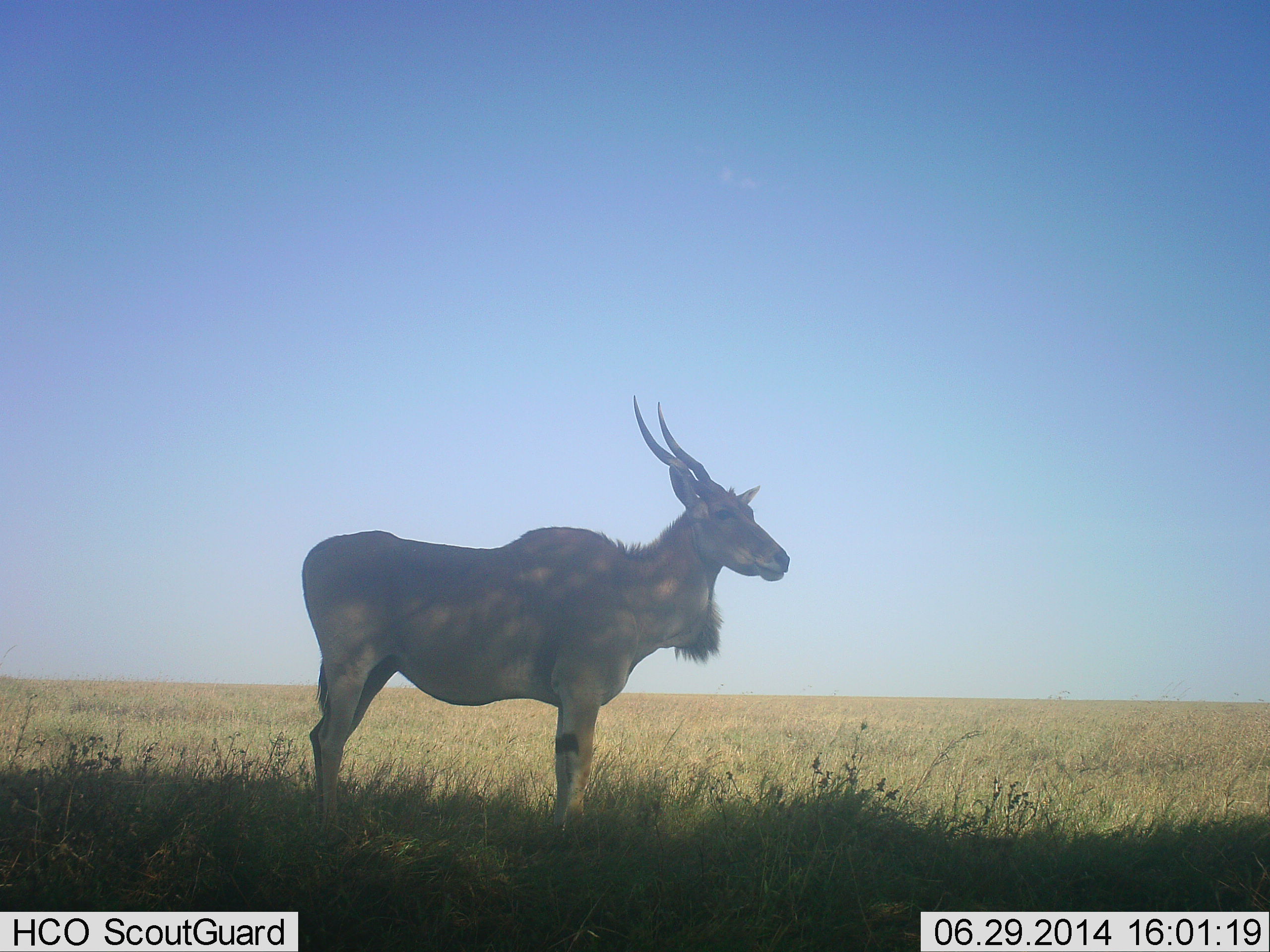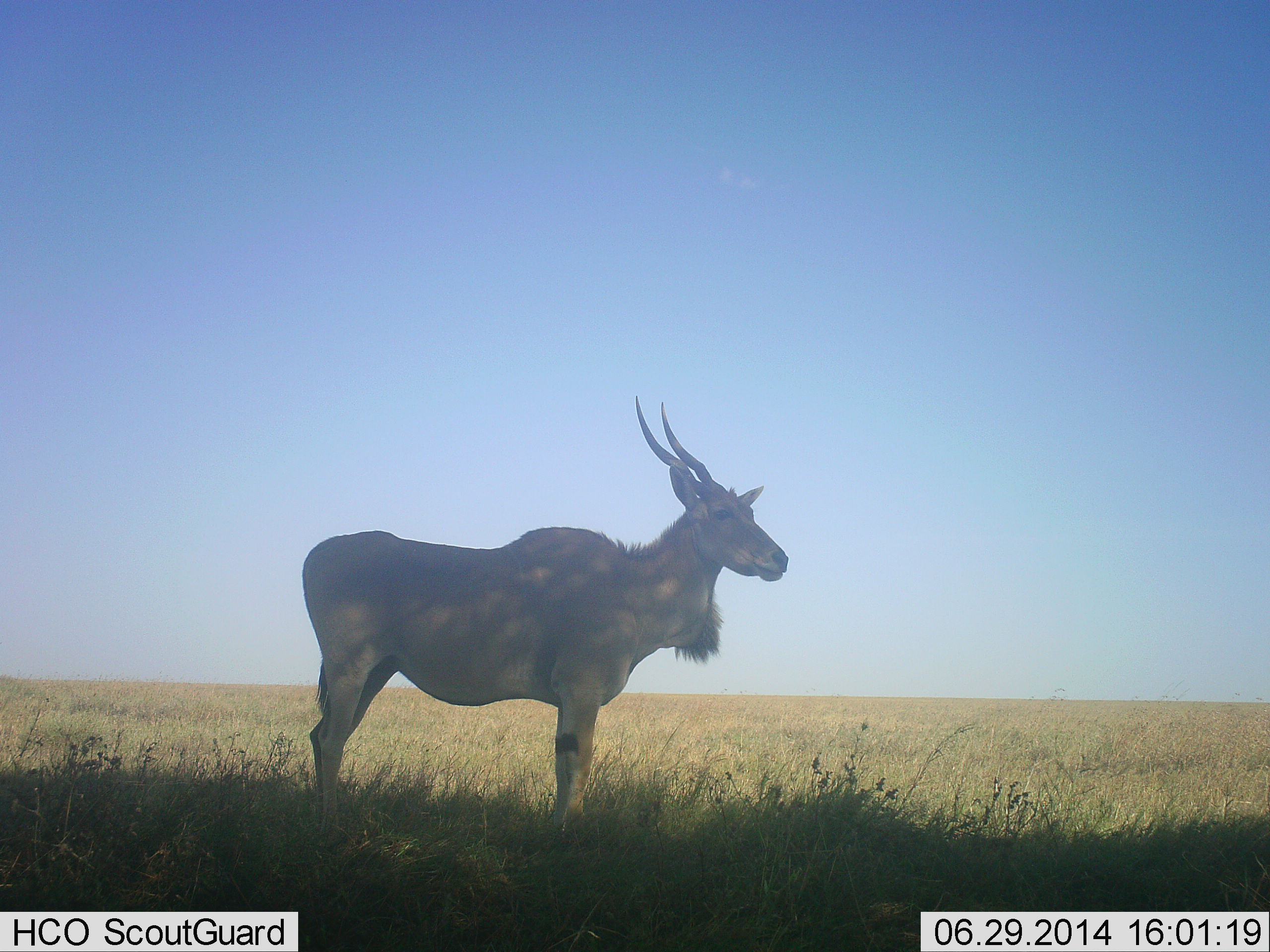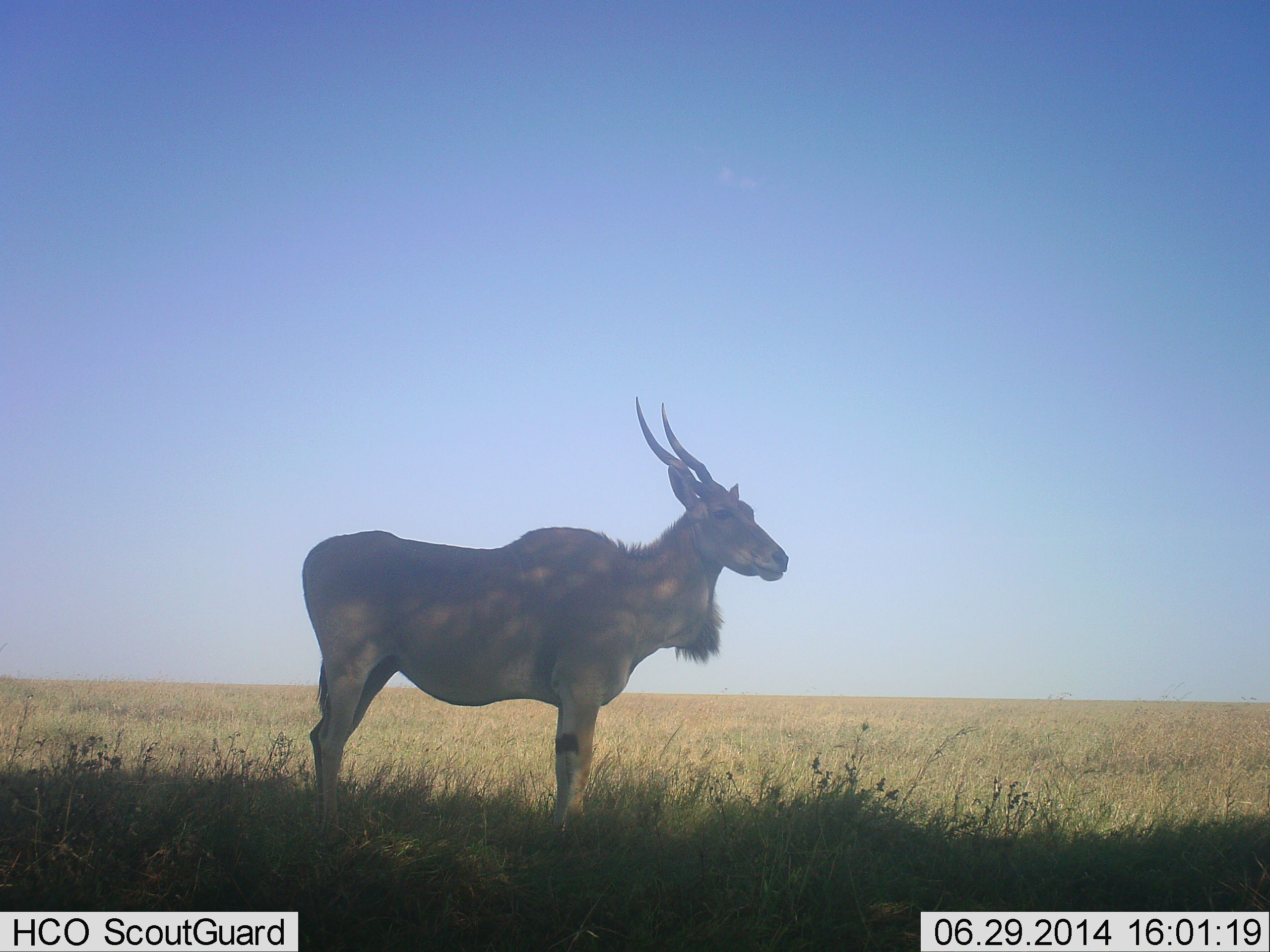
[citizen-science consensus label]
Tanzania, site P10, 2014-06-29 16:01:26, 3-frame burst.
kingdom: Animalia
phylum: Chordata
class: Mammalia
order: Artiodactyla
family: Bovidae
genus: Tragelaphus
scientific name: Tragelaphus oryx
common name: eland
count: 1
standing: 100%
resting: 0%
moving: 0%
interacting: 0%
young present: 0%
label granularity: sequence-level